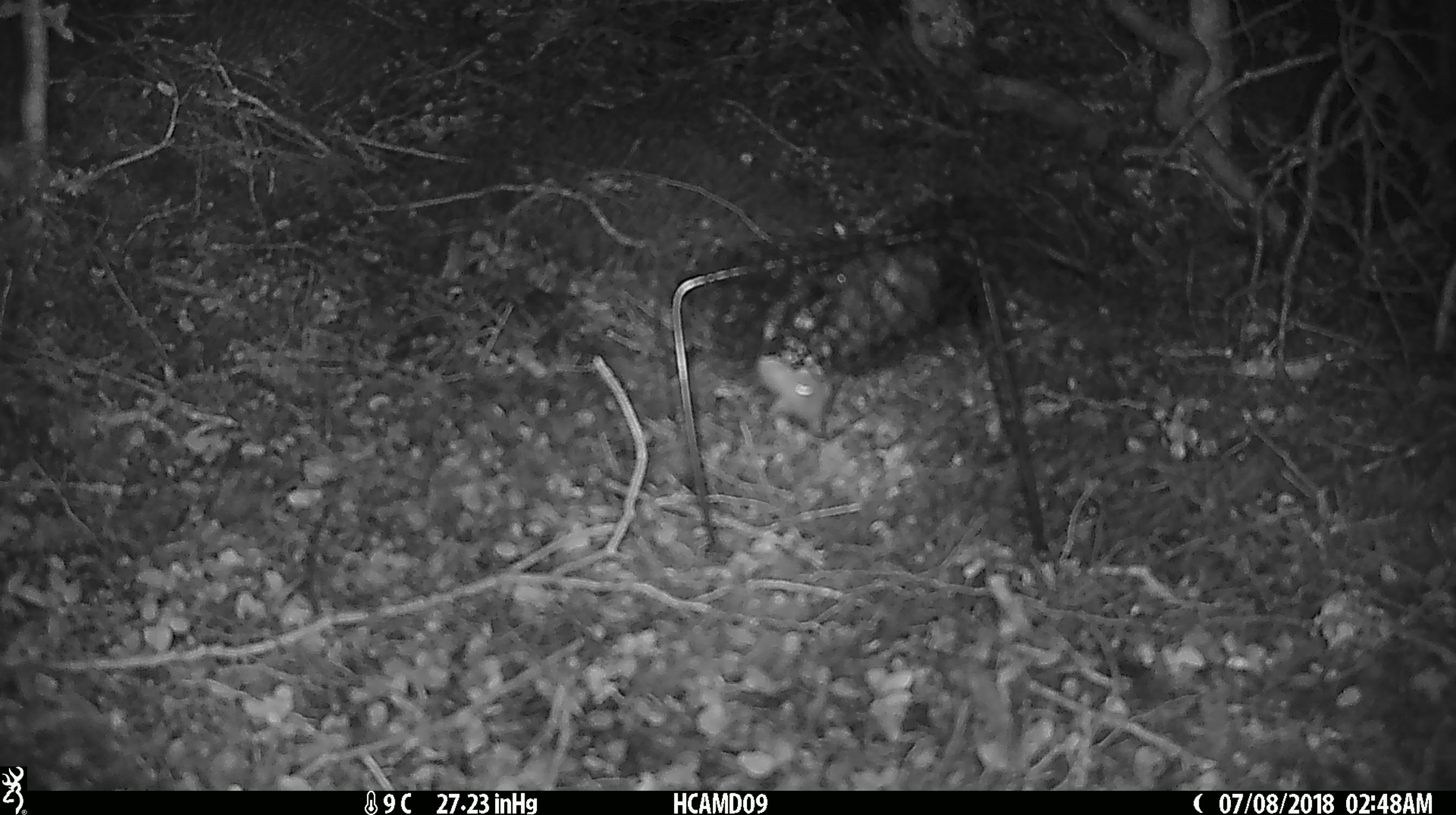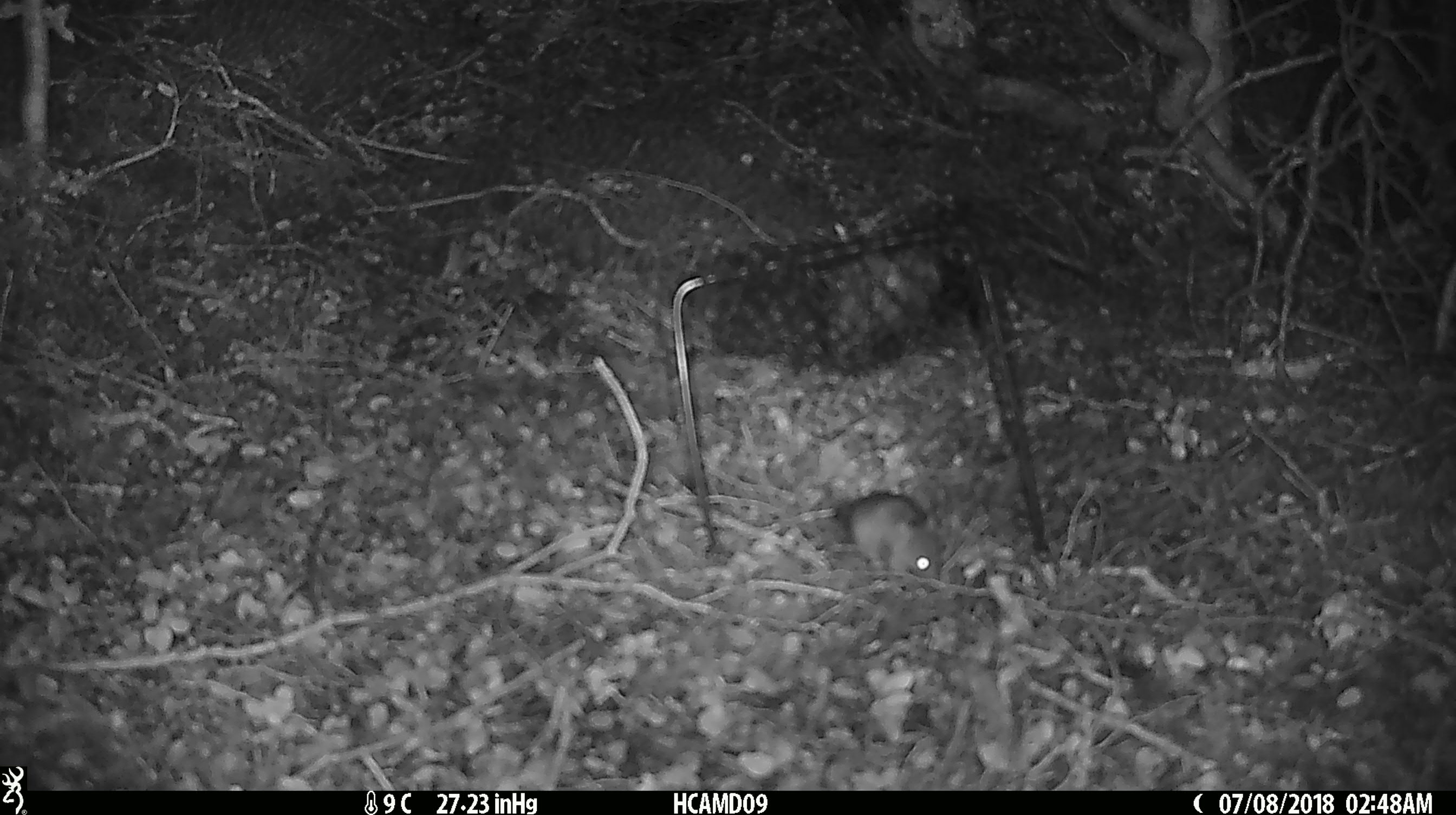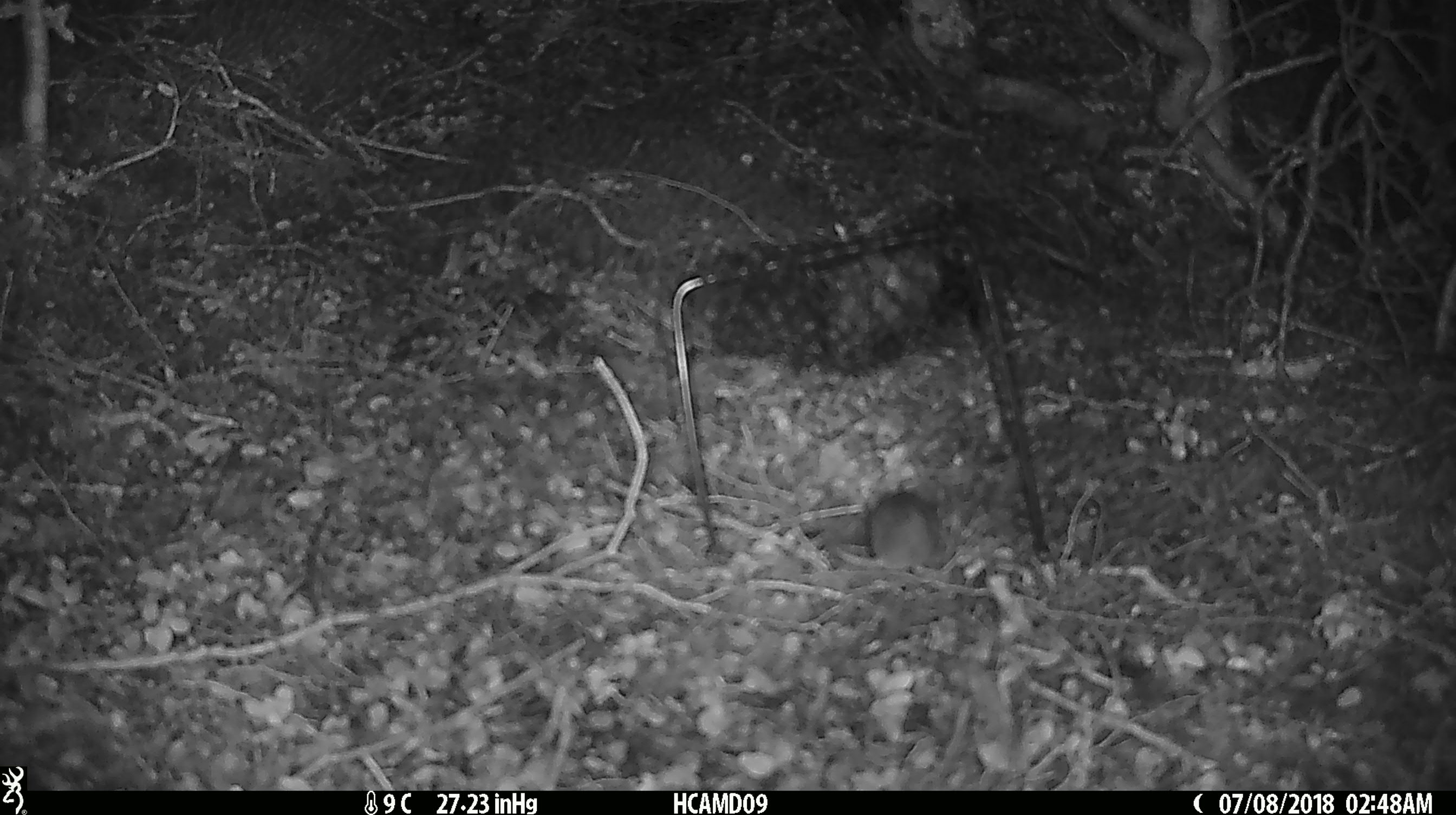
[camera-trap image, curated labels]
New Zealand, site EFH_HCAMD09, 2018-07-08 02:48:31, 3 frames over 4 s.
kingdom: Animalia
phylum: Chordata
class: Mammalia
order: Rodentia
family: Muridae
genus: Mus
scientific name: Mus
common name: mouse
Mouse (Mus).